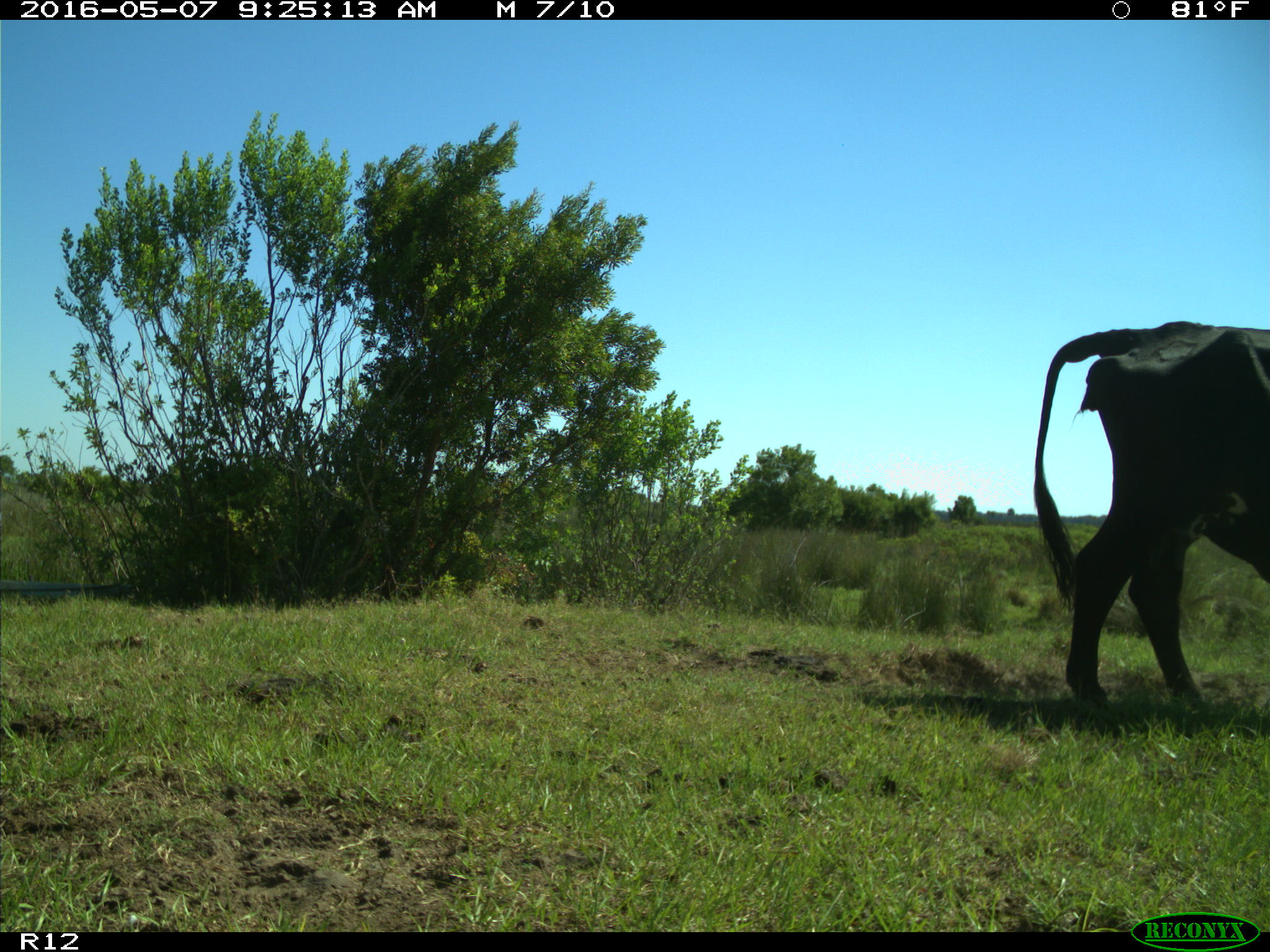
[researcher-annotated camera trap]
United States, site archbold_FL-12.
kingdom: Animalia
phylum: Chordata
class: Mammalia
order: Artiodactyla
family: Bovidae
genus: Bos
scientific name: Bos taurus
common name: domestic cow